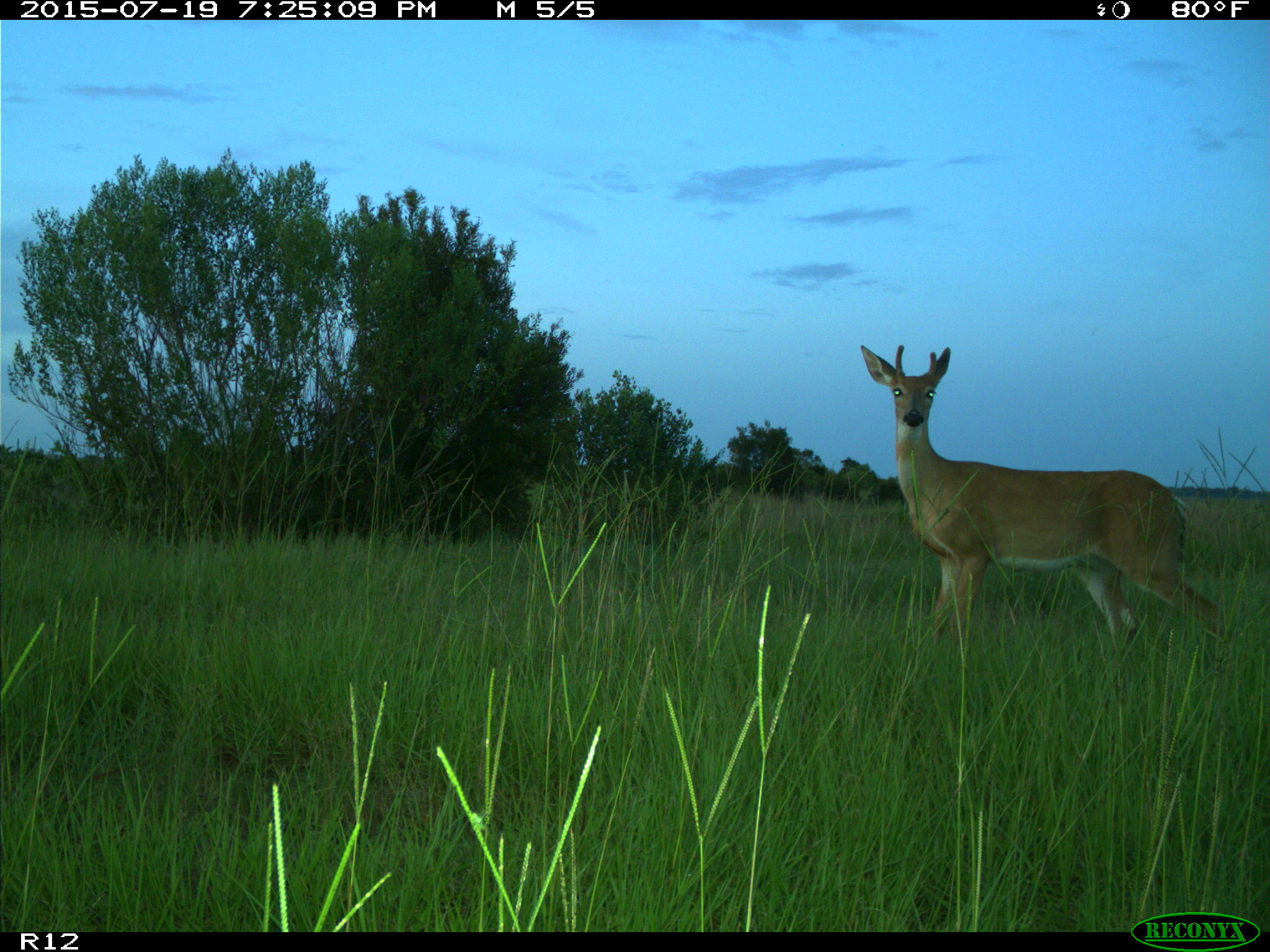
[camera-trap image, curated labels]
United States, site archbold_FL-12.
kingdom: Animalia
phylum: Chordata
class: Mammalia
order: Artiodactyla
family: Cervidae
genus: Odocoileus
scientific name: Odocoileus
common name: deer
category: unidentified deer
Unidentified deer (deer) (Odocoileus).